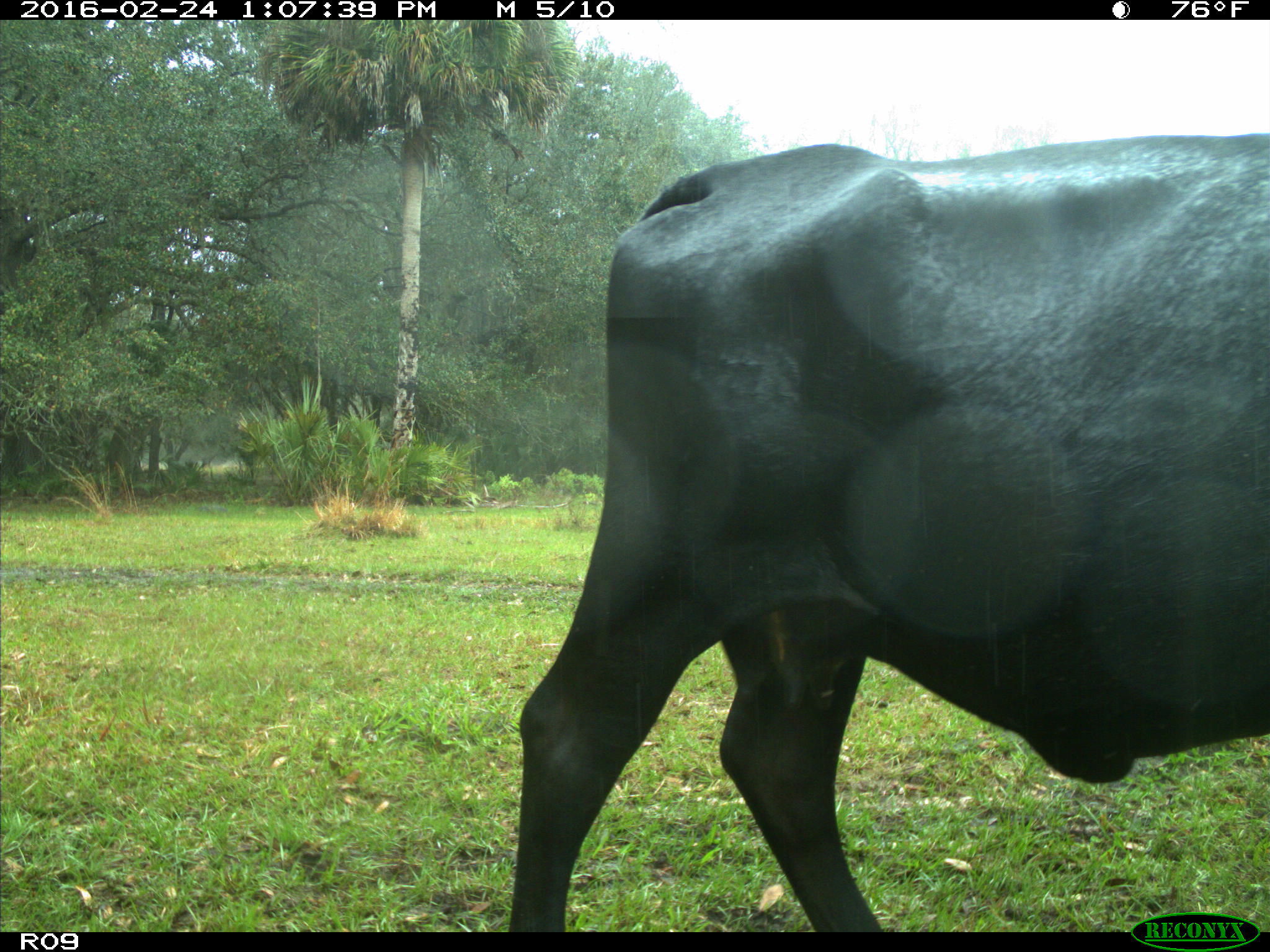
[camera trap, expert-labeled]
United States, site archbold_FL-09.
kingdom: Animalia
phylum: Chordata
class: Mammalia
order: Artiodactyla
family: Bovidae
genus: Bos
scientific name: Bos taurus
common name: domestic cow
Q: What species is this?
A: Bos taurus (domestic cow).